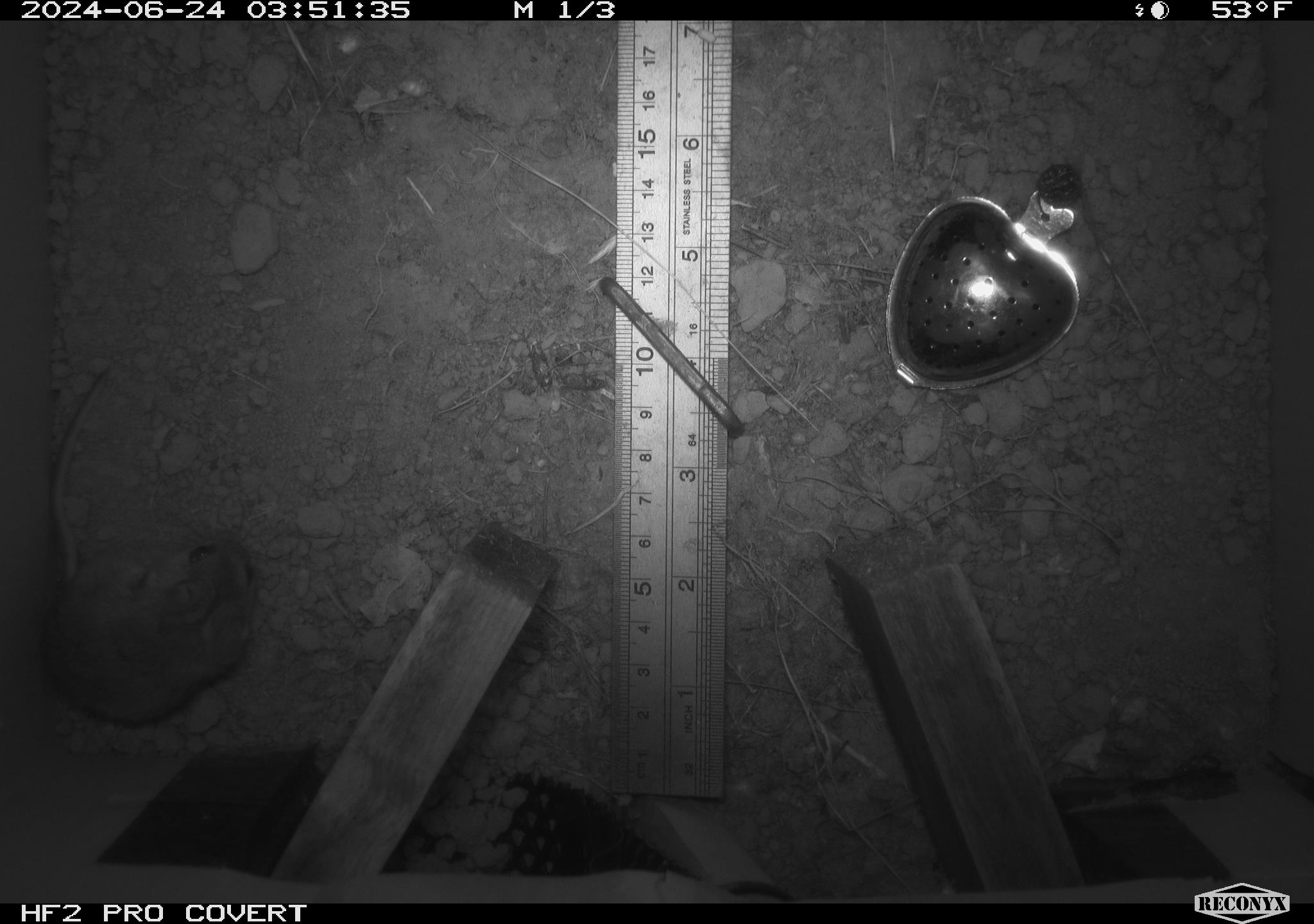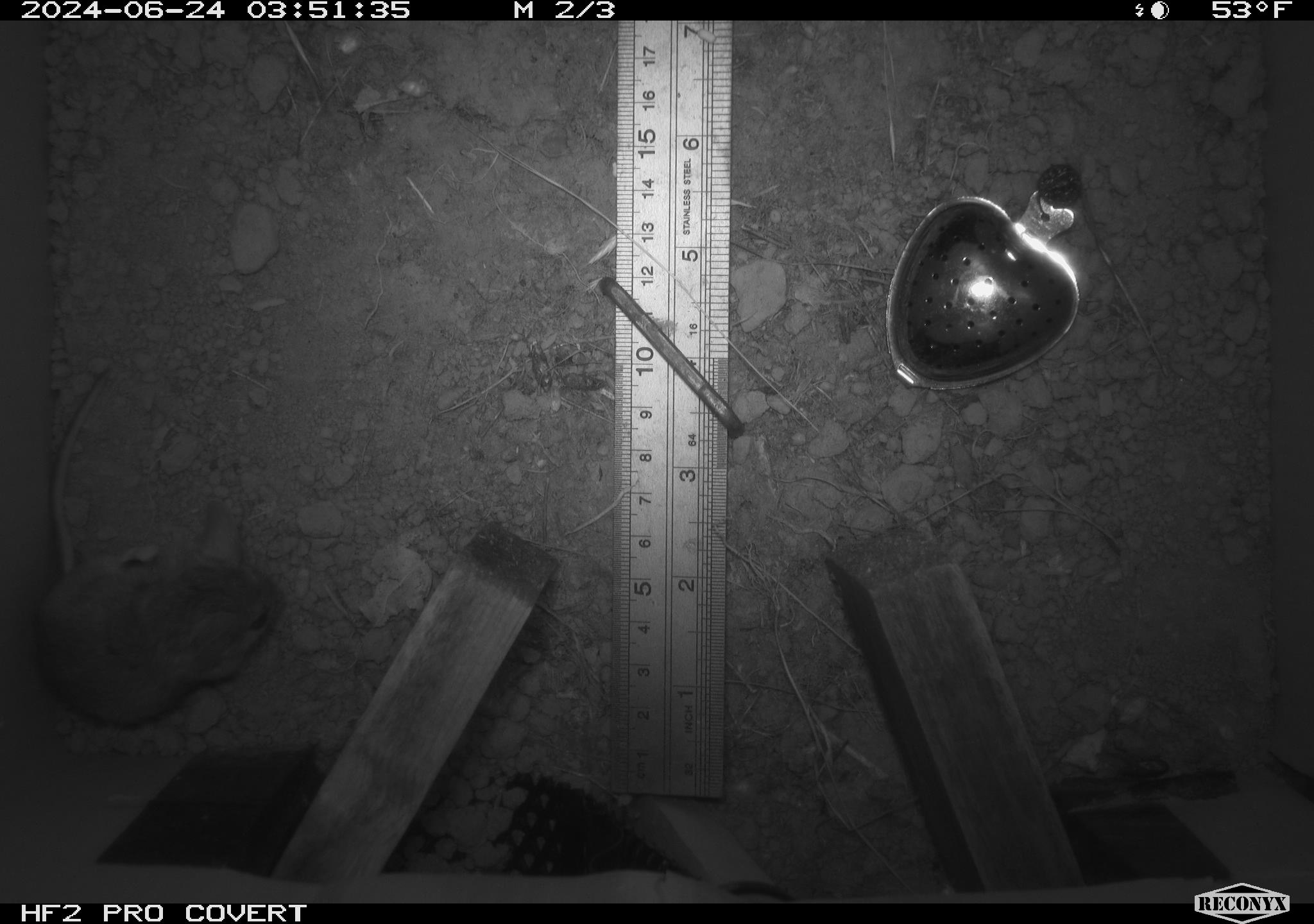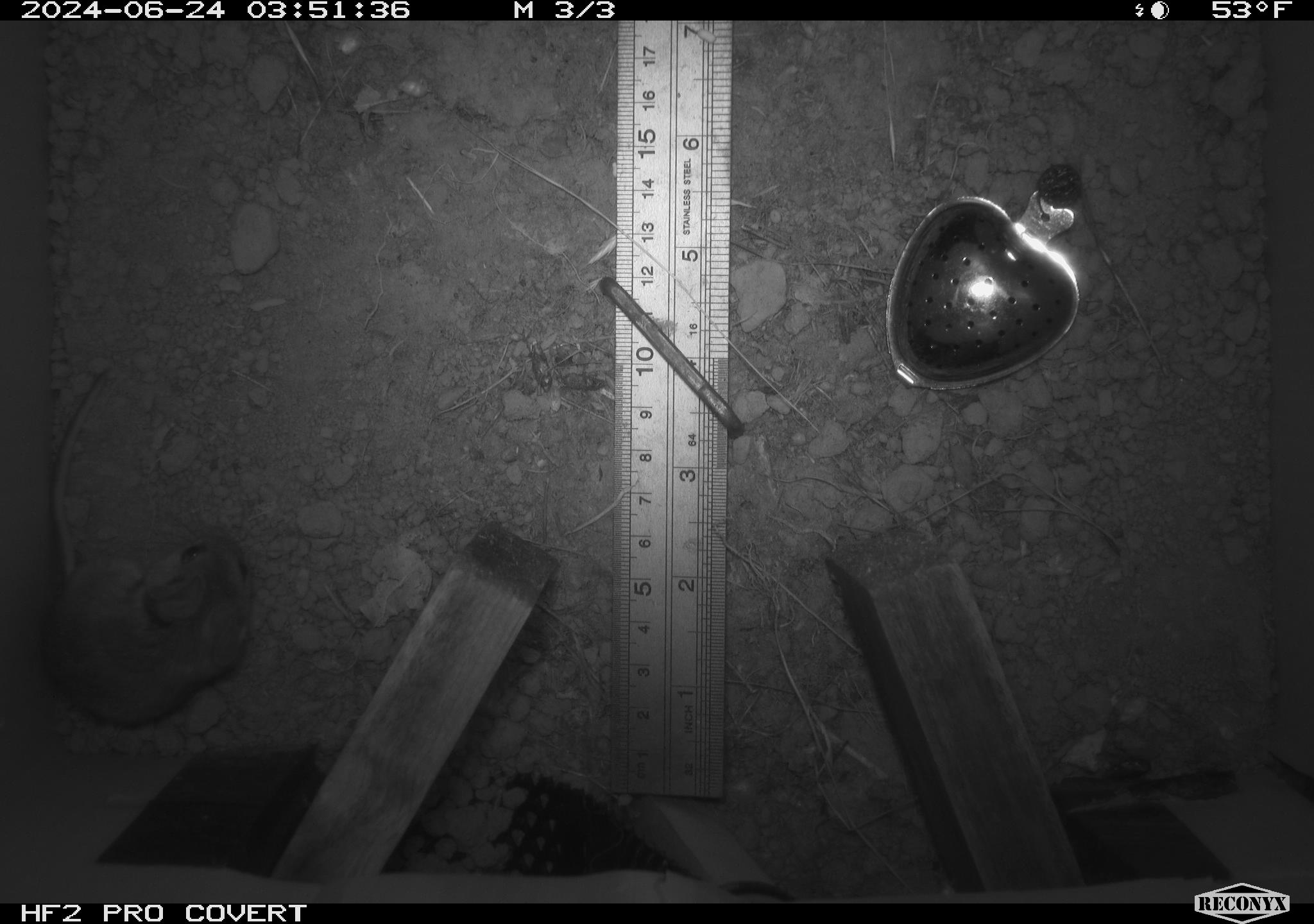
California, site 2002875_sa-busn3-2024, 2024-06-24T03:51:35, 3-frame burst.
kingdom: Animalia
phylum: Chordata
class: Mammalia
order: Rodentia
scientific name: Rodentia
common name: mouse species